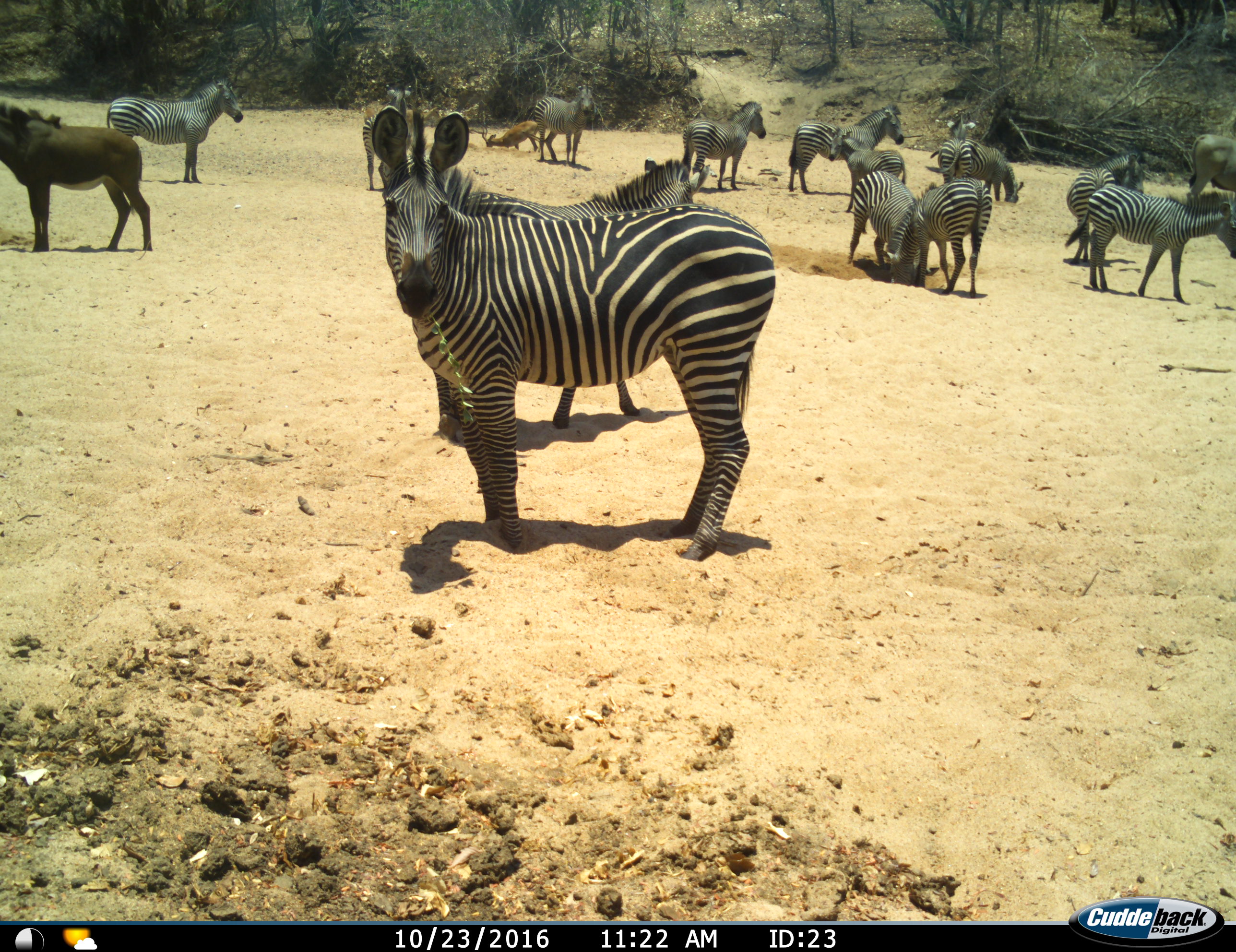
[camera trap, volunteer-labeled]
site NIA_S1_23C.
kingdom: Animalia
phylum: Chordata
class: Mammalia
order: Artiodactyla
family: Bovidae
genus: Tragelaphus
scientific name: Tragelaphus oryx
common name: eland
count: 1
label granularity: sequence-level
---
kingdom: Animalia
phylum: Chordata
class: Mammalia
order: Artiodactyla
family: Bovidae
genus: Aepyceros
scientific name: Aepyceros melampus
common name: impala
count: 1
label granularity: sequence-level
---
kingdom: Animalia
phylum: Chordata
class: Mammalia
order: Artiodactyla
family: Bovidae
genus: Hippotragus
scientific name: Hippotragus niger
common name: sable antelope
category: sable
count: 1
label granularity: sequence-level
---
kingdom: Animalia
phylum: Chordata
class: Mammalia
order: Perissodactyla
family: Equidae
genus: Equus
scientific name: Equus quagga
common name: plains zebra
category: zebraplains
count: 11-50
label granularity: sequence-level